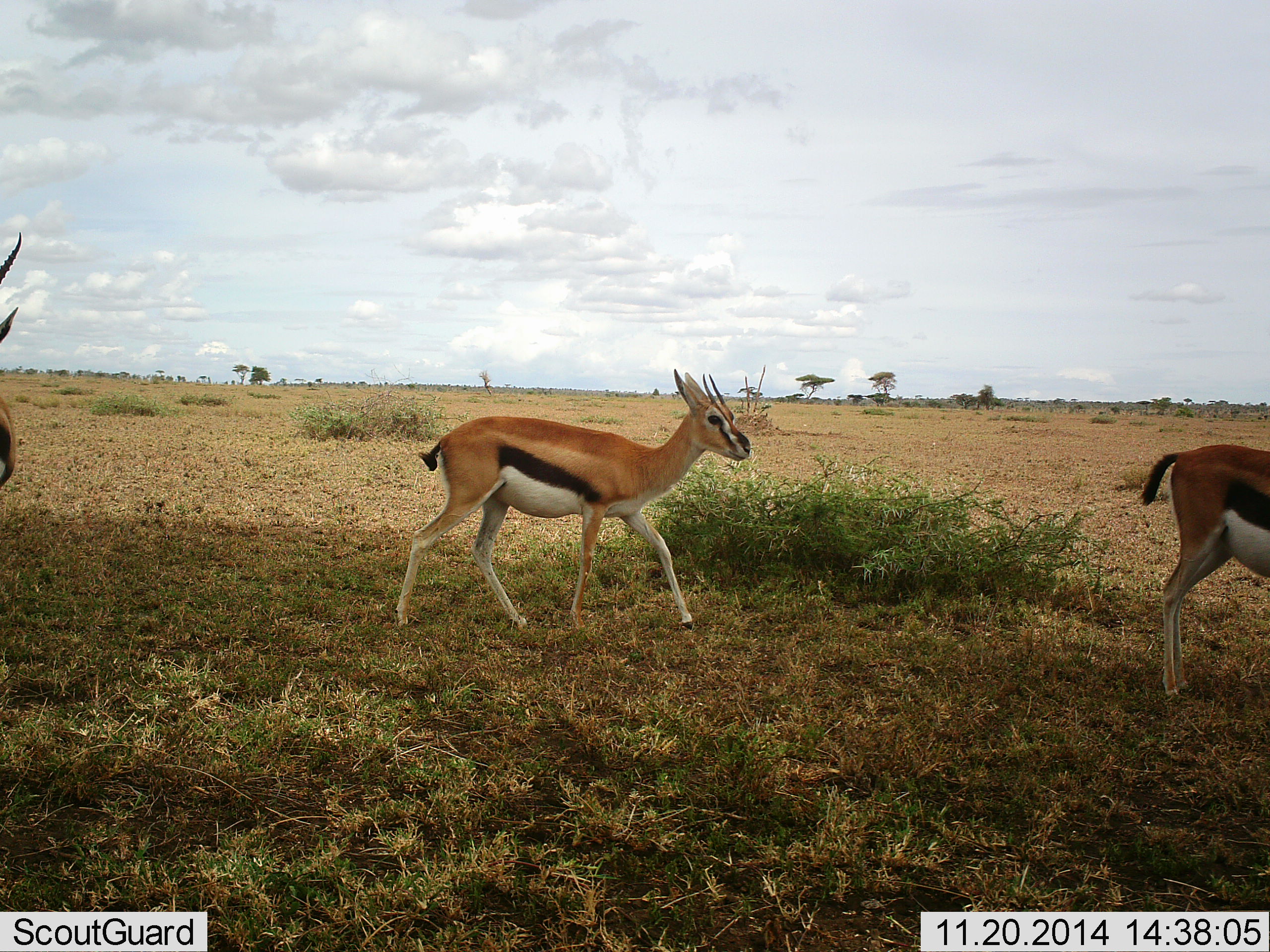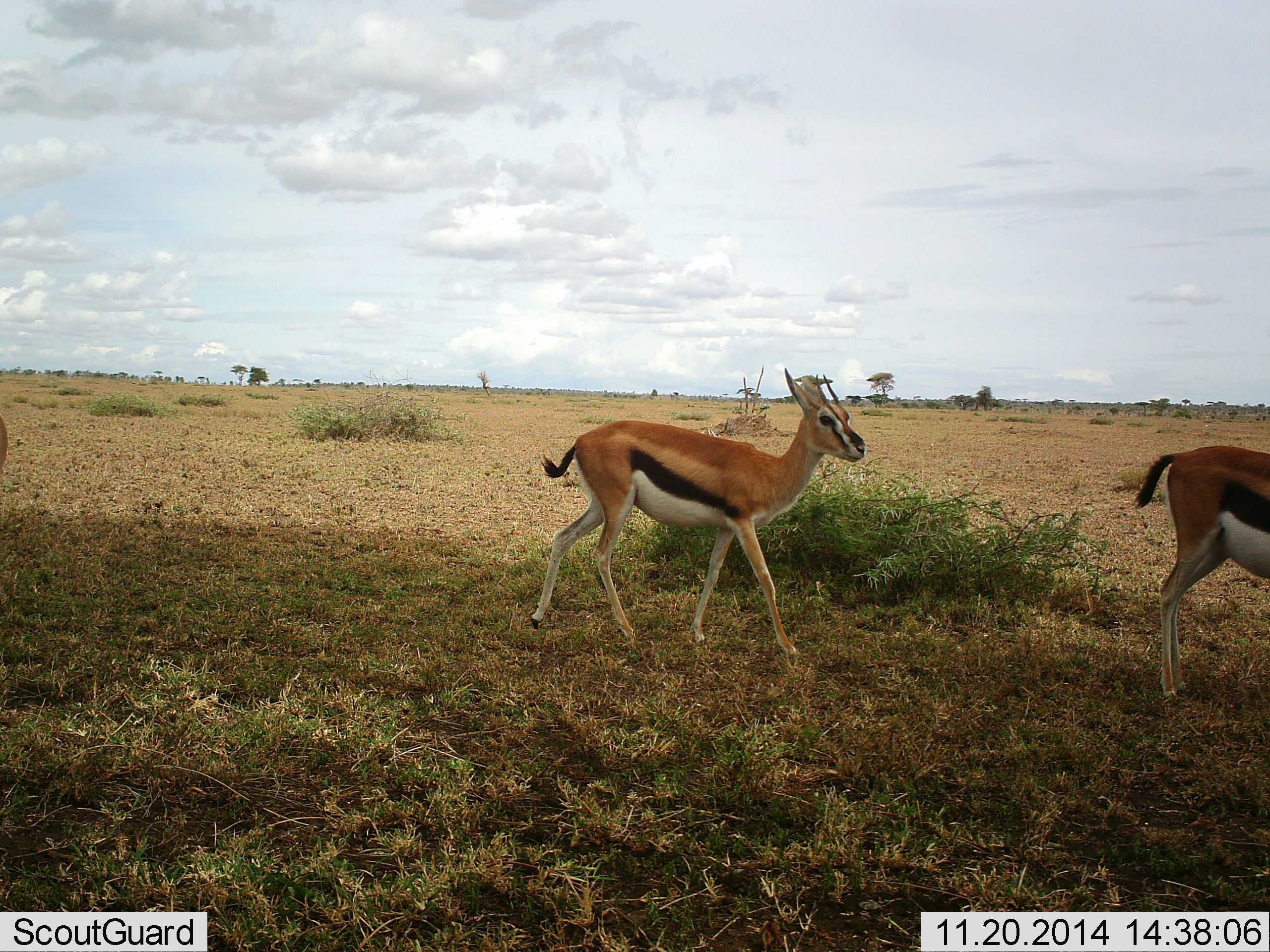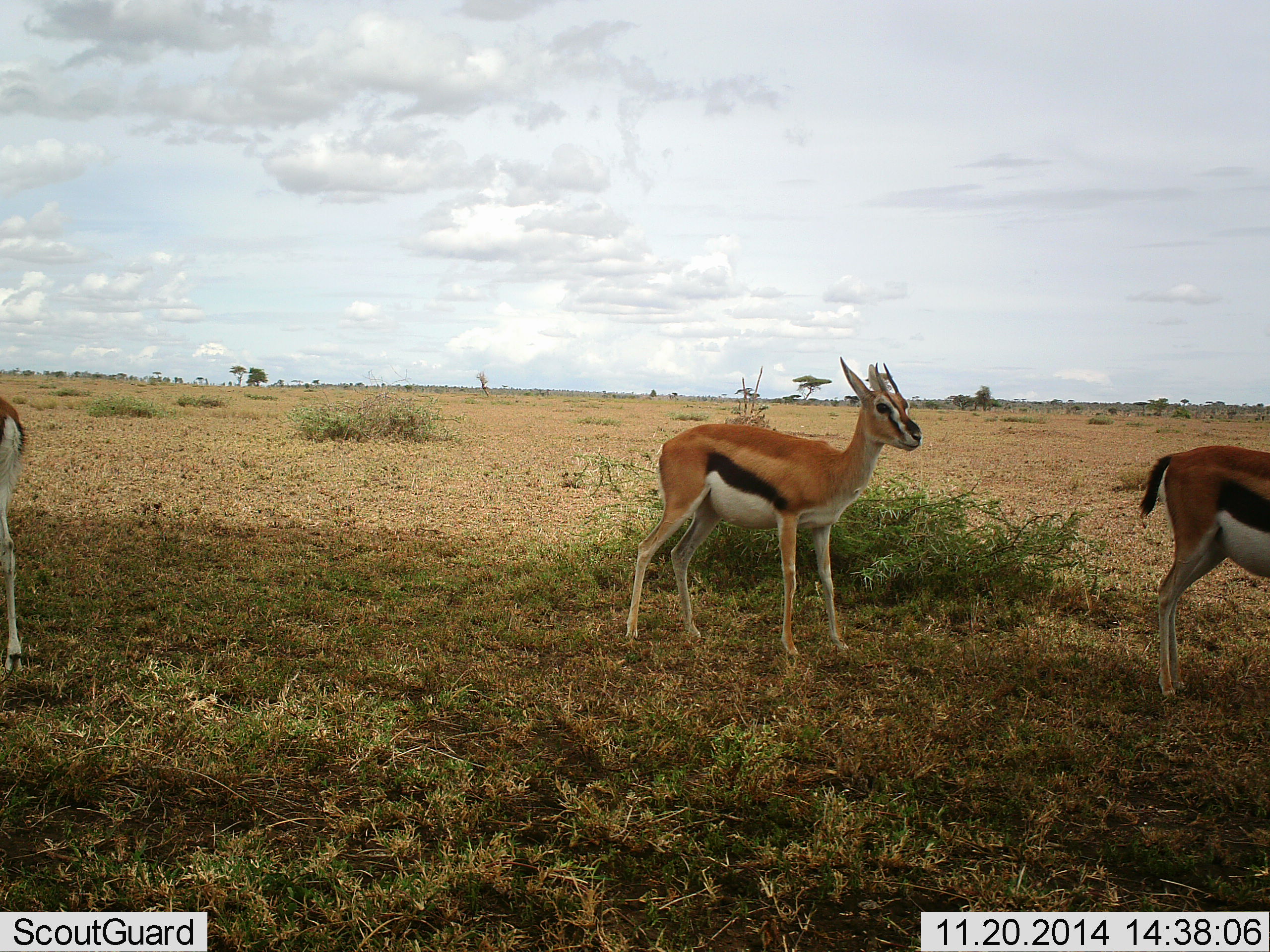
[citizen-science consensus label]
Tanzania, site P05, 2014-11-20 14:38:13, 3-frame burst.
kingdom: Animalia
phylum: Chordata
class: Mammalia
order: Artiodactyla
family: Bovidae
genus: Eudorcas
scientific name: Eudorcas thomsonii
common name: thomson's gazelle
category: gazellethomsons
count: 3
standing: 70%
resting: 0%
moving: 80%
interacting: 0%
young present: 10%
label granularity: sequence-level